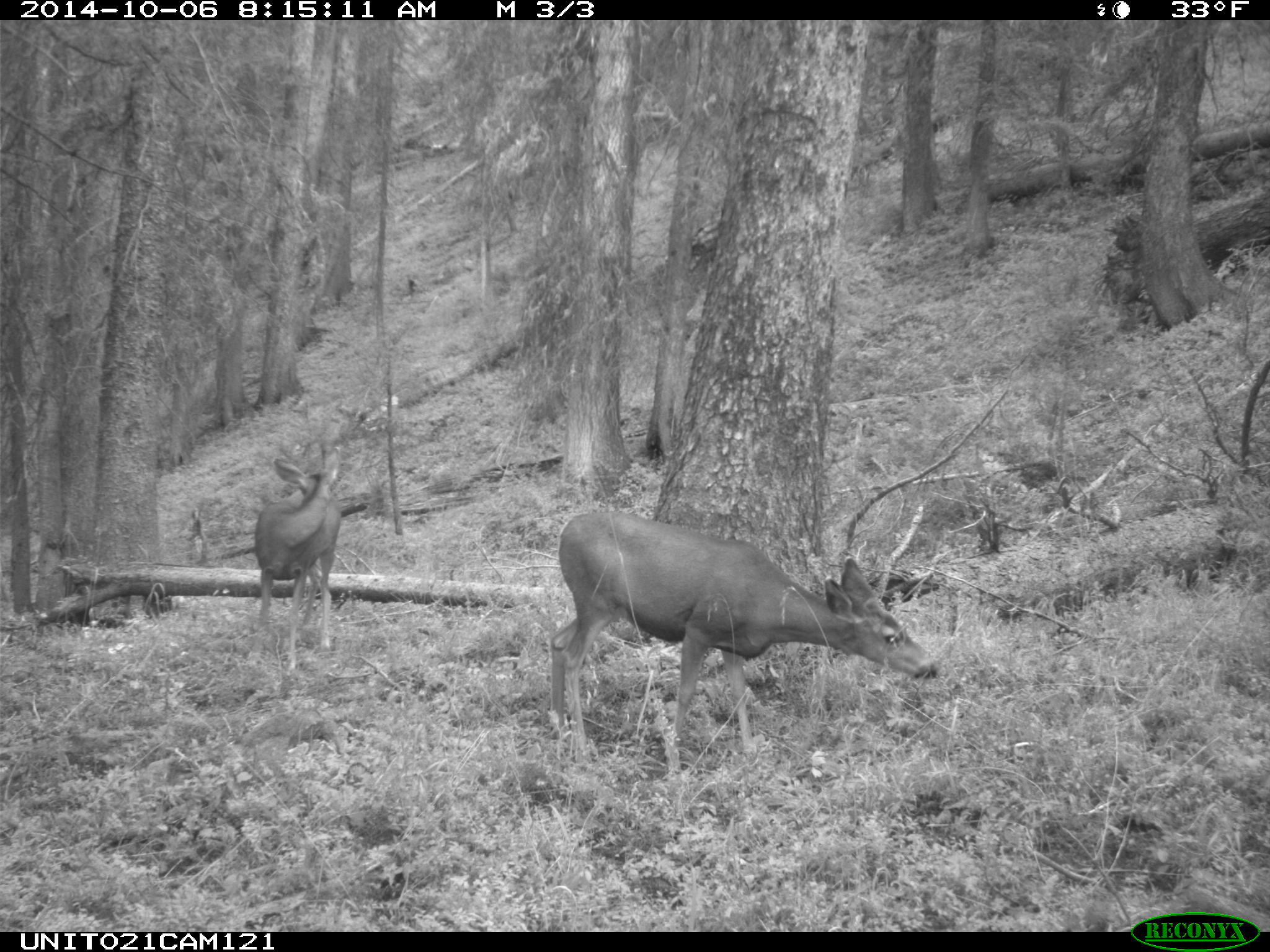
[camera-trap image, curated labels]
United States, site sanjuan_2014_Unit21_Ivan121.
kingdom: Animalia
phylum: Chordata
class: Mammalia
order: Artiodactyla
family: Cervidae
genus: Odocoileus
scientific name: Odocoileus hemionus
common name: mule deer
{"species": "Odocoileus hemionus (mule deer)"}